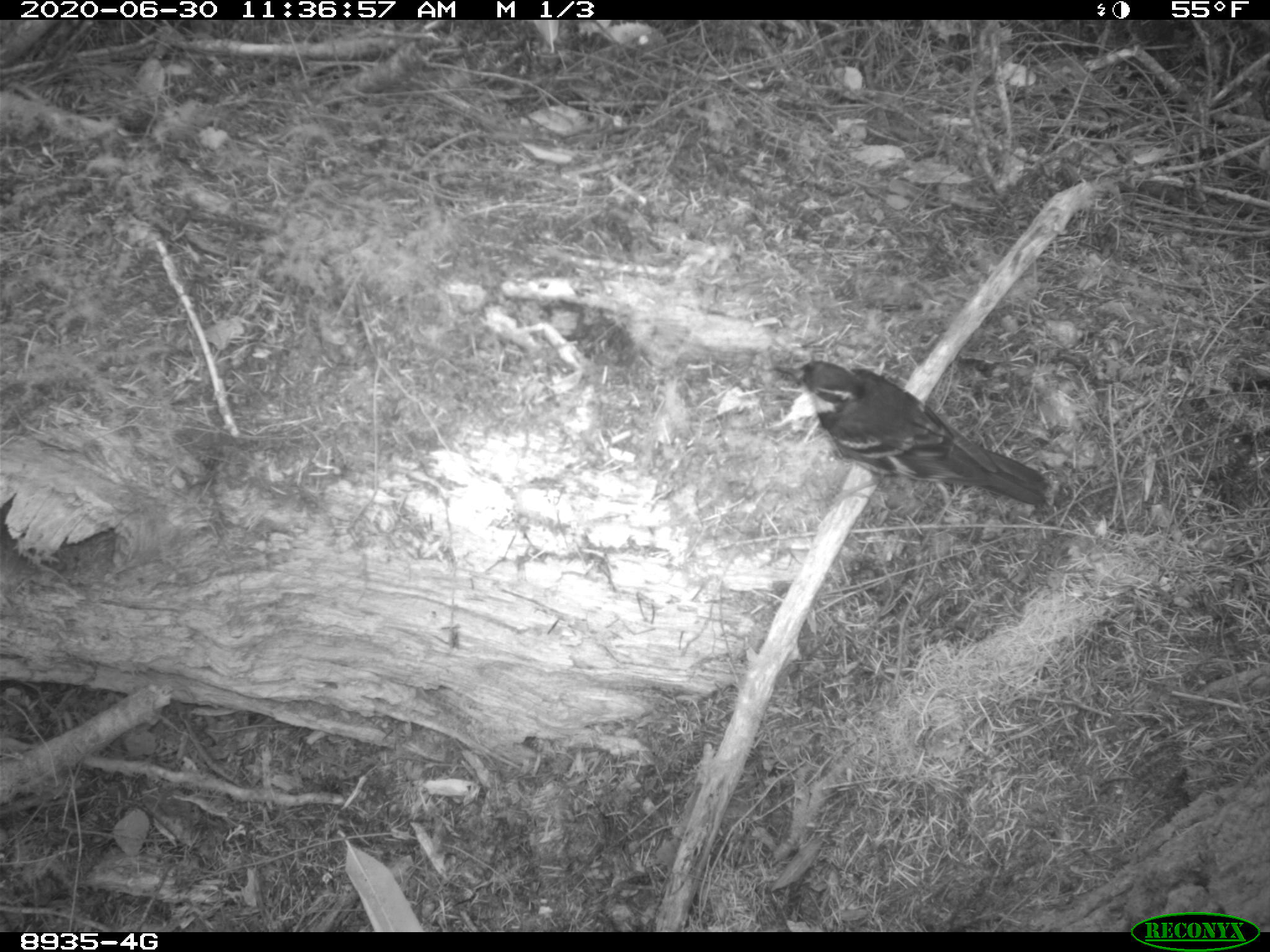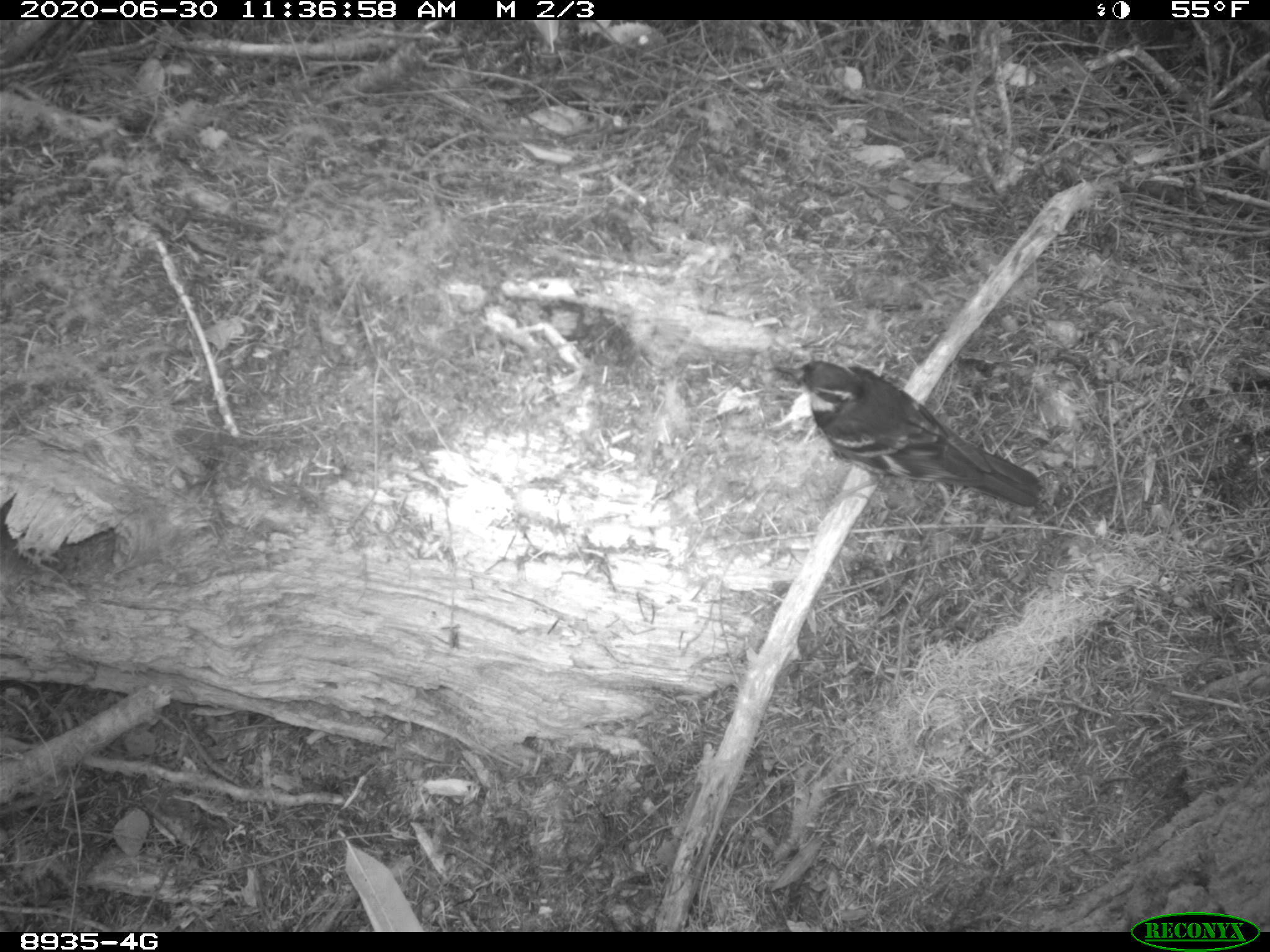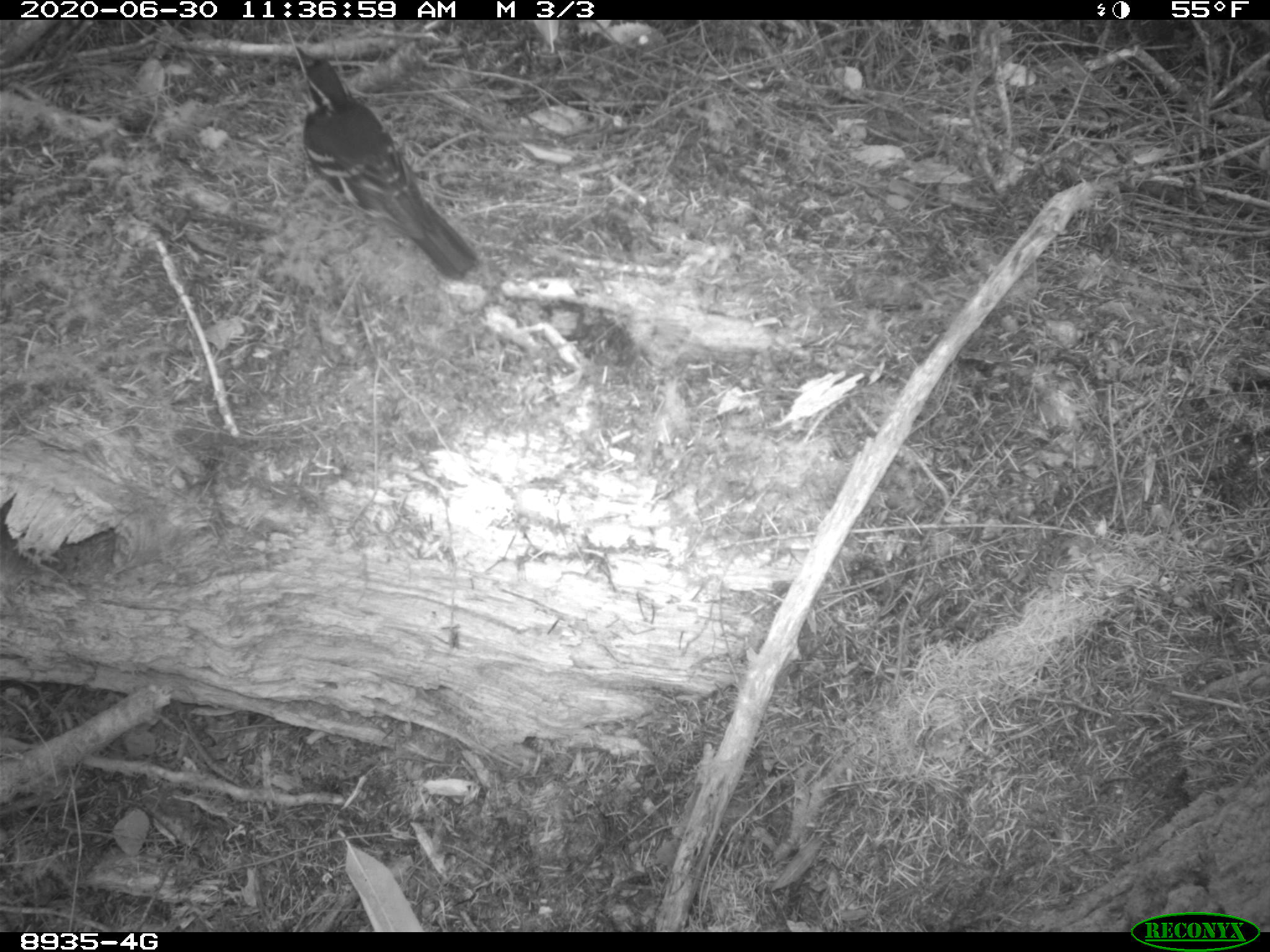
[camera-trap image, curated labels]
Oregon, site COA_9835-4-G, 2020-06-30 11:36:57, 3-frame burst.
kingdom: Animalia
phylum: Chordata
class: Aves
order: Passeriformes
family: Turdidae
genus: Ixoreus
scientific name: Ixoreus naevius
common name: varied thrush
Varied thrush (Ixoreus naevius).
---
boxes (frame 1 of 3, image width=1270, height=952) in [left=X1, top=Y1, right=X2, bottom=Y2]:
varied thrush: [left=769, top=355, right=1061, bottom=501]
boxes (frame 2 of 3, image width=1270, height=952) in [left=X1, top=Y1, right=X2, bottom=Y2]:
varied thrush: [left=778, top=357, right=1042, bottom=510]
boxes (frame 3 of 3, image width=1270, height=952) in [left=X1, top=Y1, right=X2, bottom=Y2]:
varied thrush: [left=286, top=41, right=481, bottom=278]